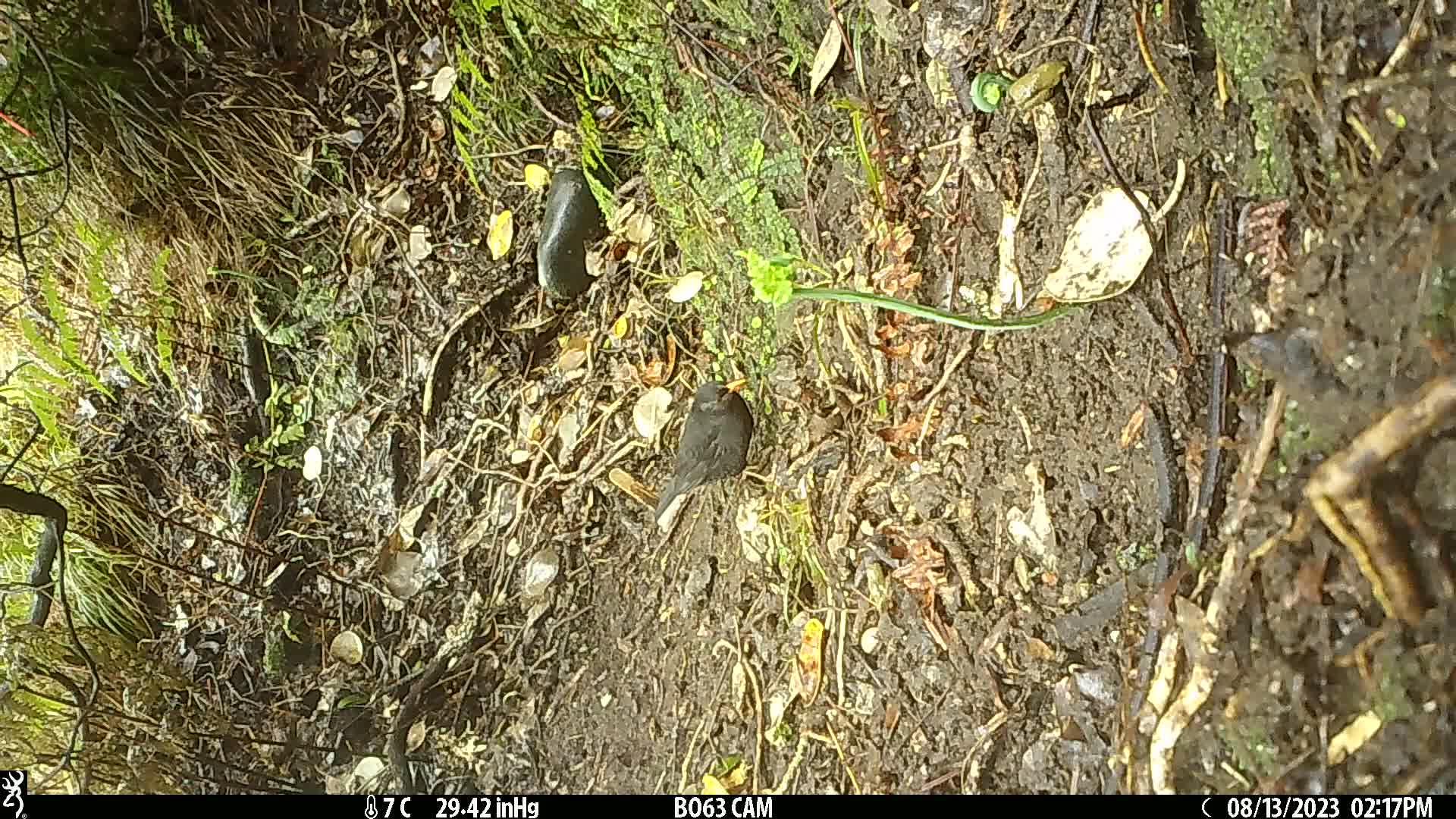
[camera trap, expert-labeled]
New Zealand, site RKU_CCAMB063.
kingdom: Animalia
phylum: Chordata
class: Aves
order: Passeriformes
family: Turdidae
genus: Turdus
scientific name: Turdus merula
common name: eurasian blackbird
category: blackbird